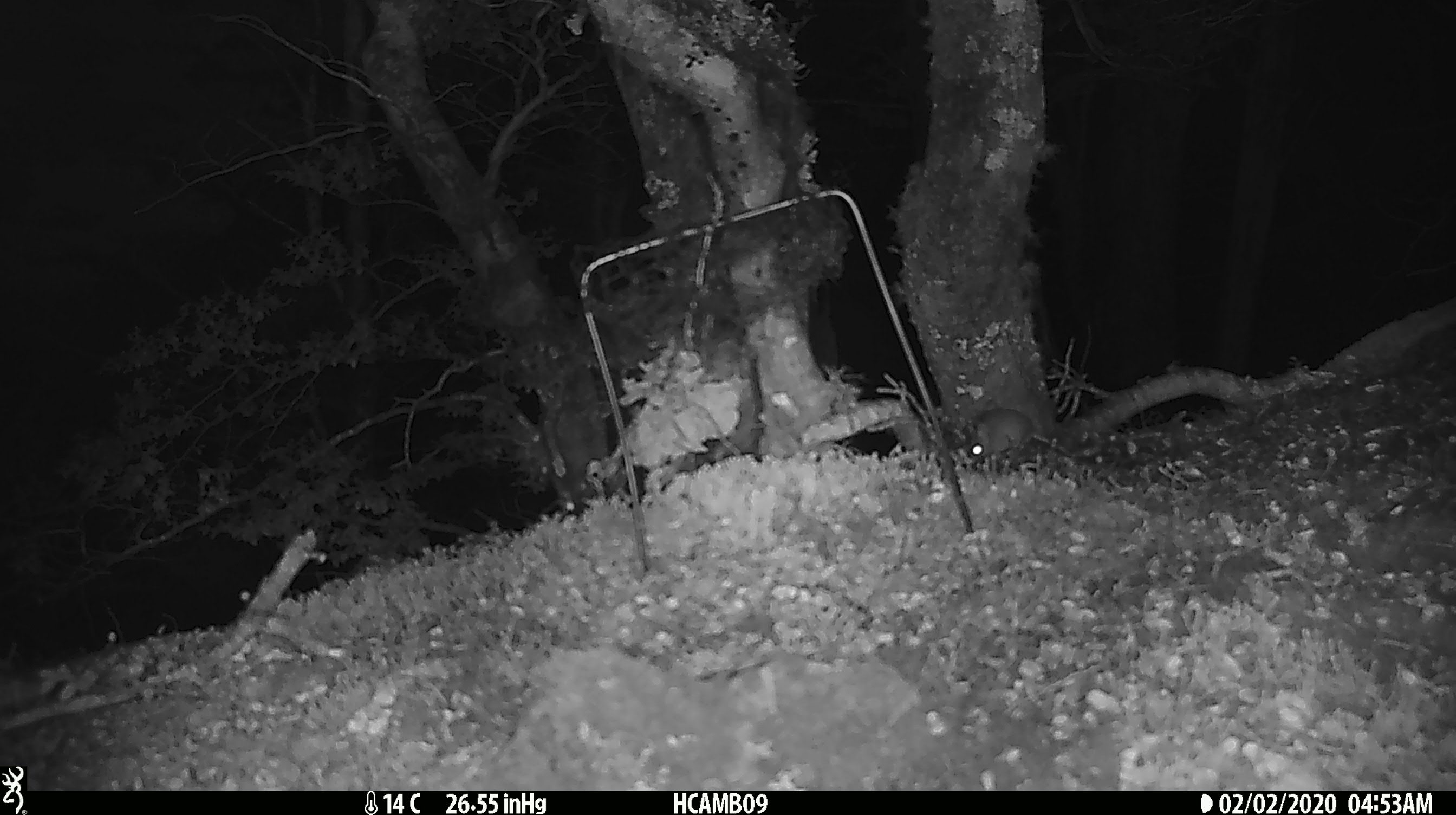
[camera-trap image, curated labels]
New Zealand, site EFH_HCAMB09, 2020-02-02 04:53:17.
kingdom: Animalia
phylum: Chordata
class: Mammalia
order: Rodentia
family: Muridae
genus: Mus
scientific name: Mus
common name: mouse